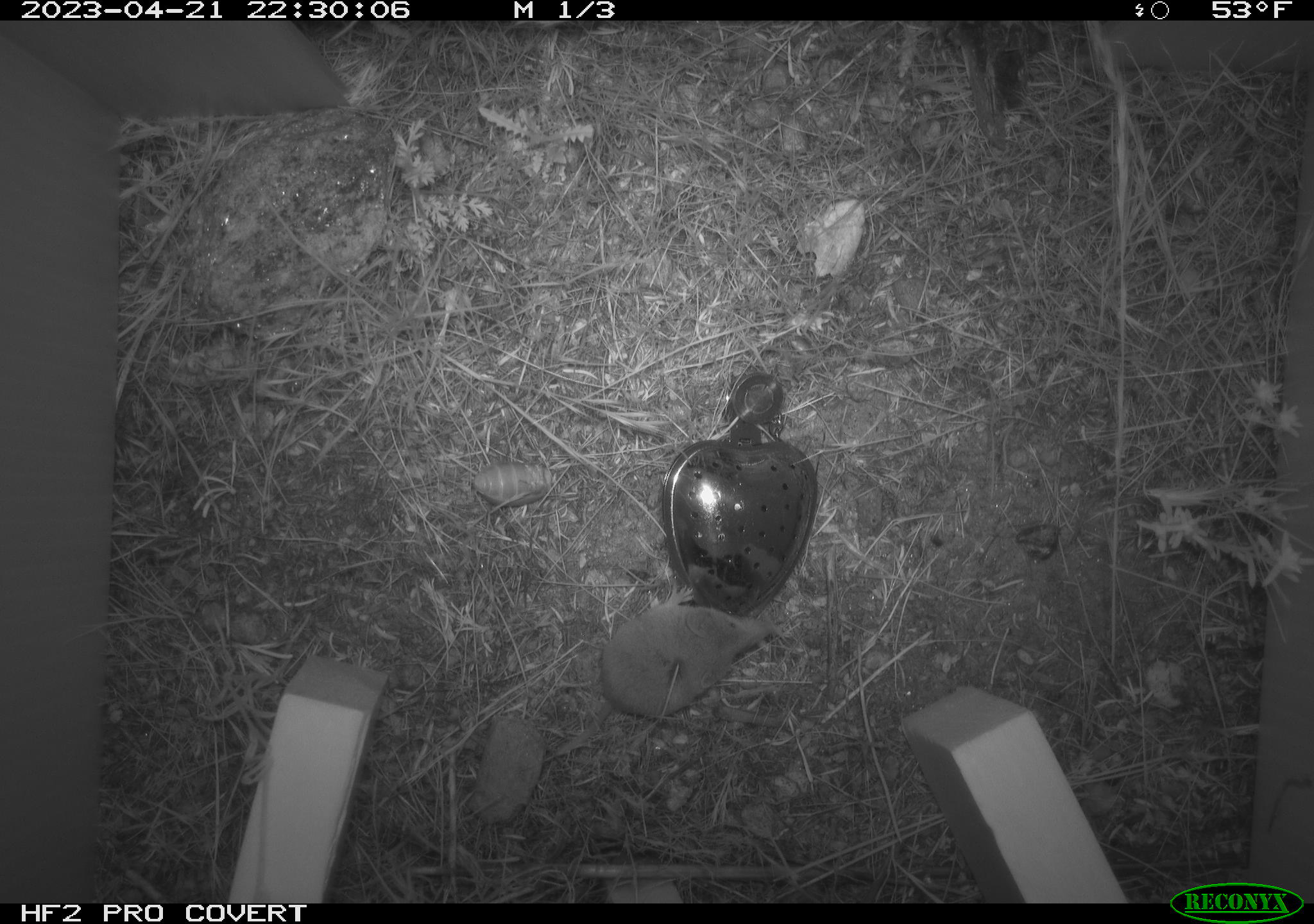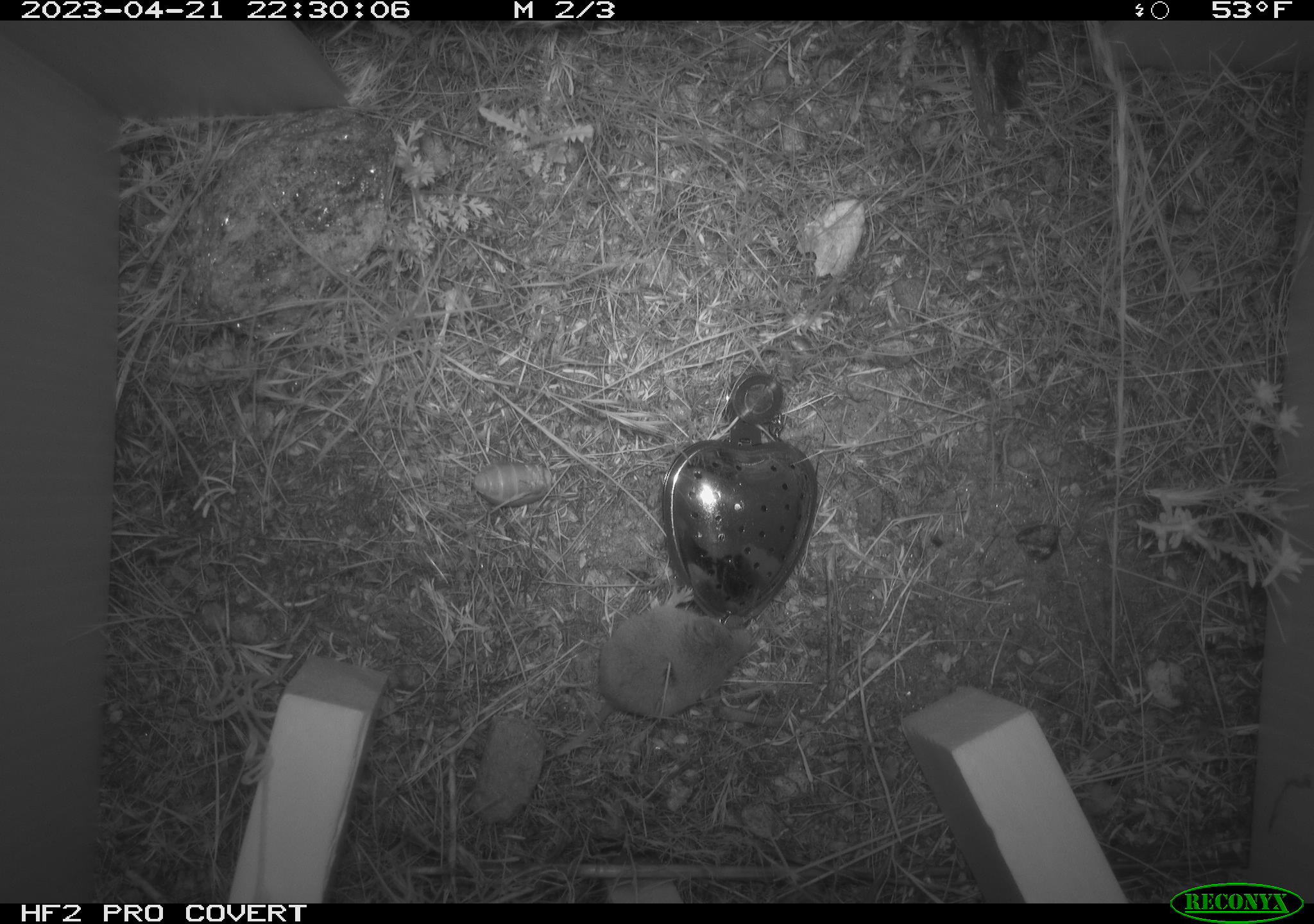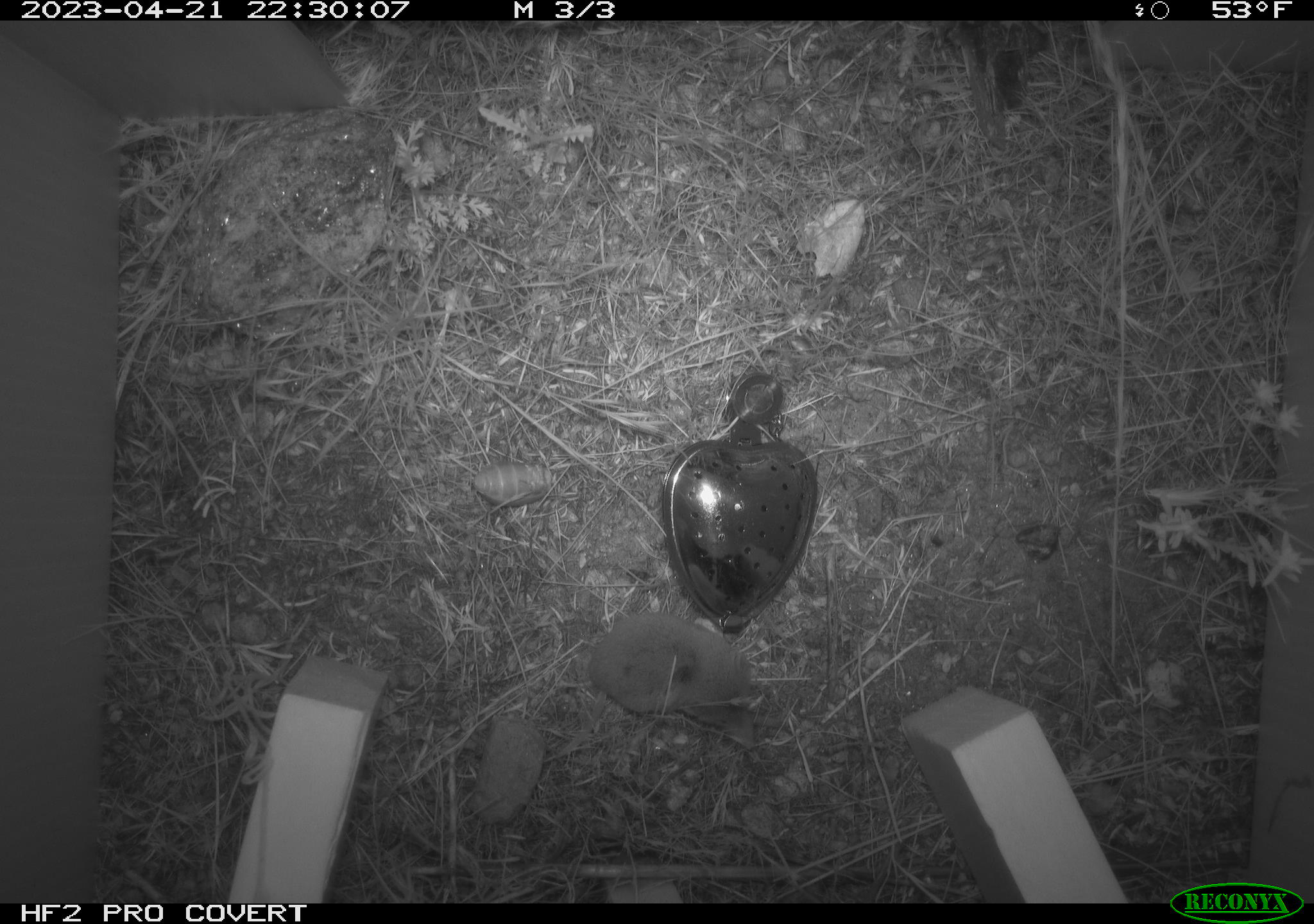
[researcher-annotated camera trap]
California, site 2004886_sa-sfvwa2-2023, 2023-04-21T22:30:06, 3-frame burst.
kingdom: Animalia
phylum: Chordata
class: Mammalia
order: Eulipotyphla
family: Soricidae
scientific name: Soricidae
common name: shrews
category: soricidae family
Soricidae family (shrews) (Soricidae).